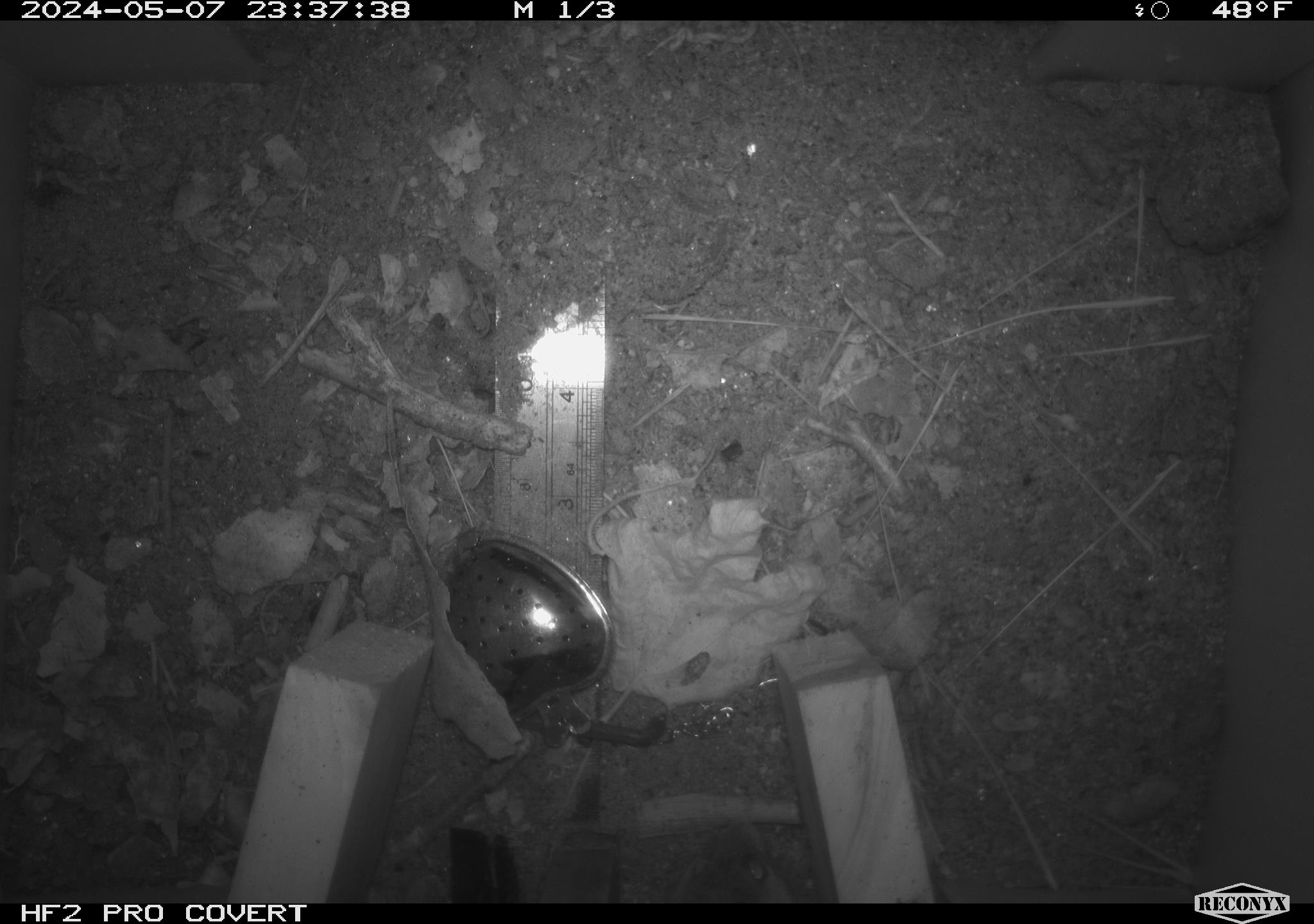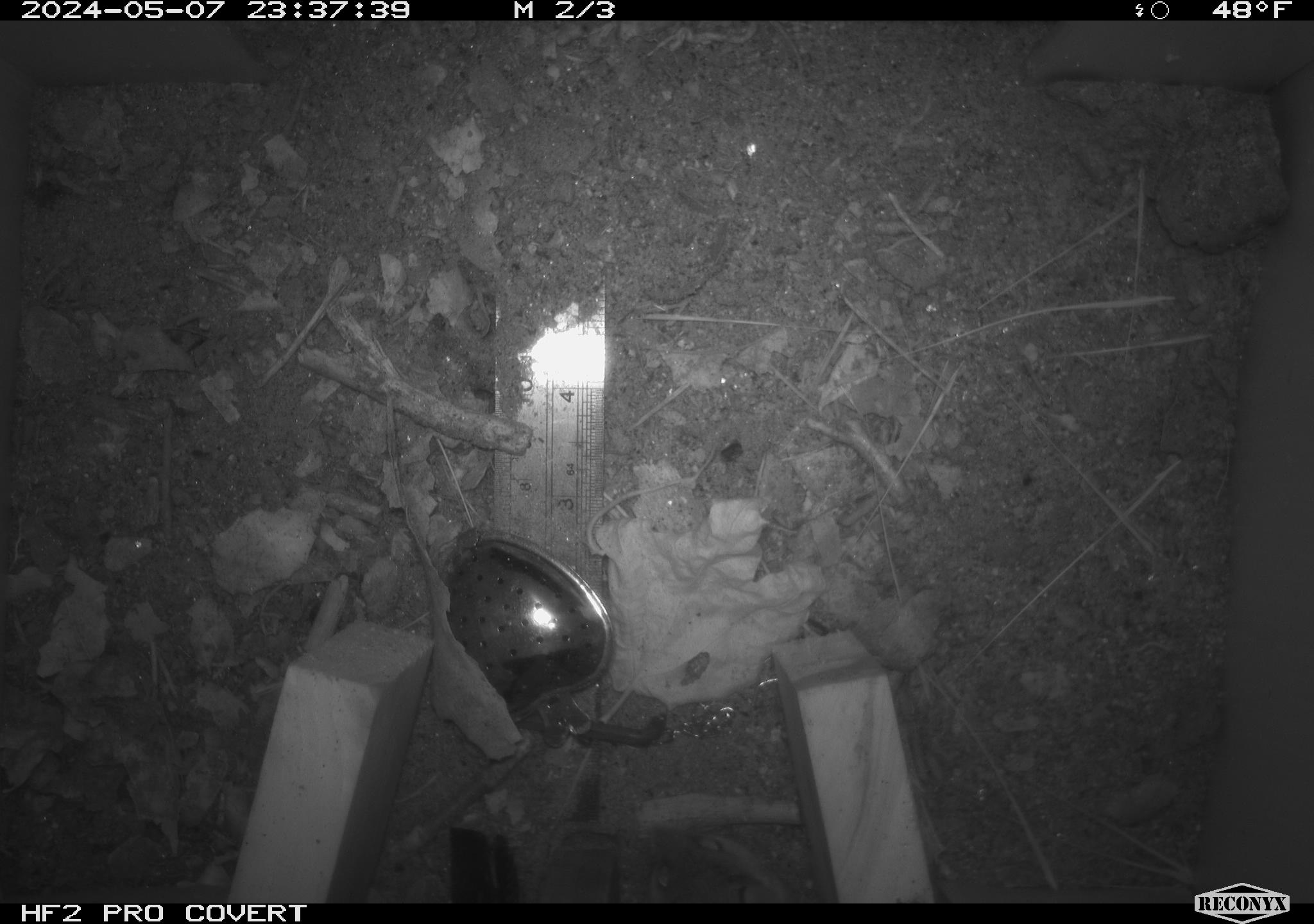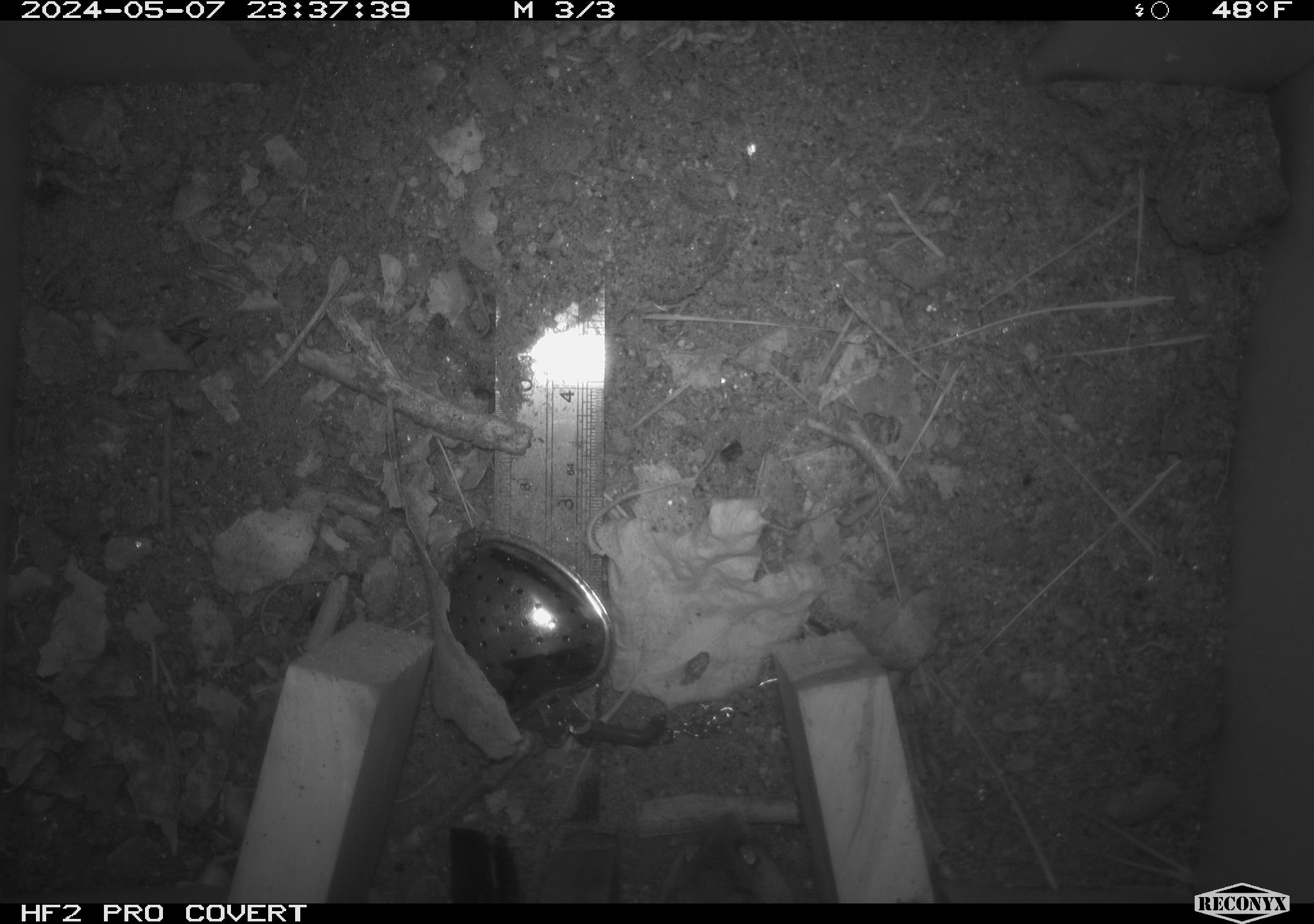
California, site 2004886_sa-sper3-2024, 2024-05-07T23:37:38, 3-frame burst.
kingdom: Animalia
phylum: Chordata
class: Mammalia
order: Rodentia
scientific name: Rodentia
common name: mouse species